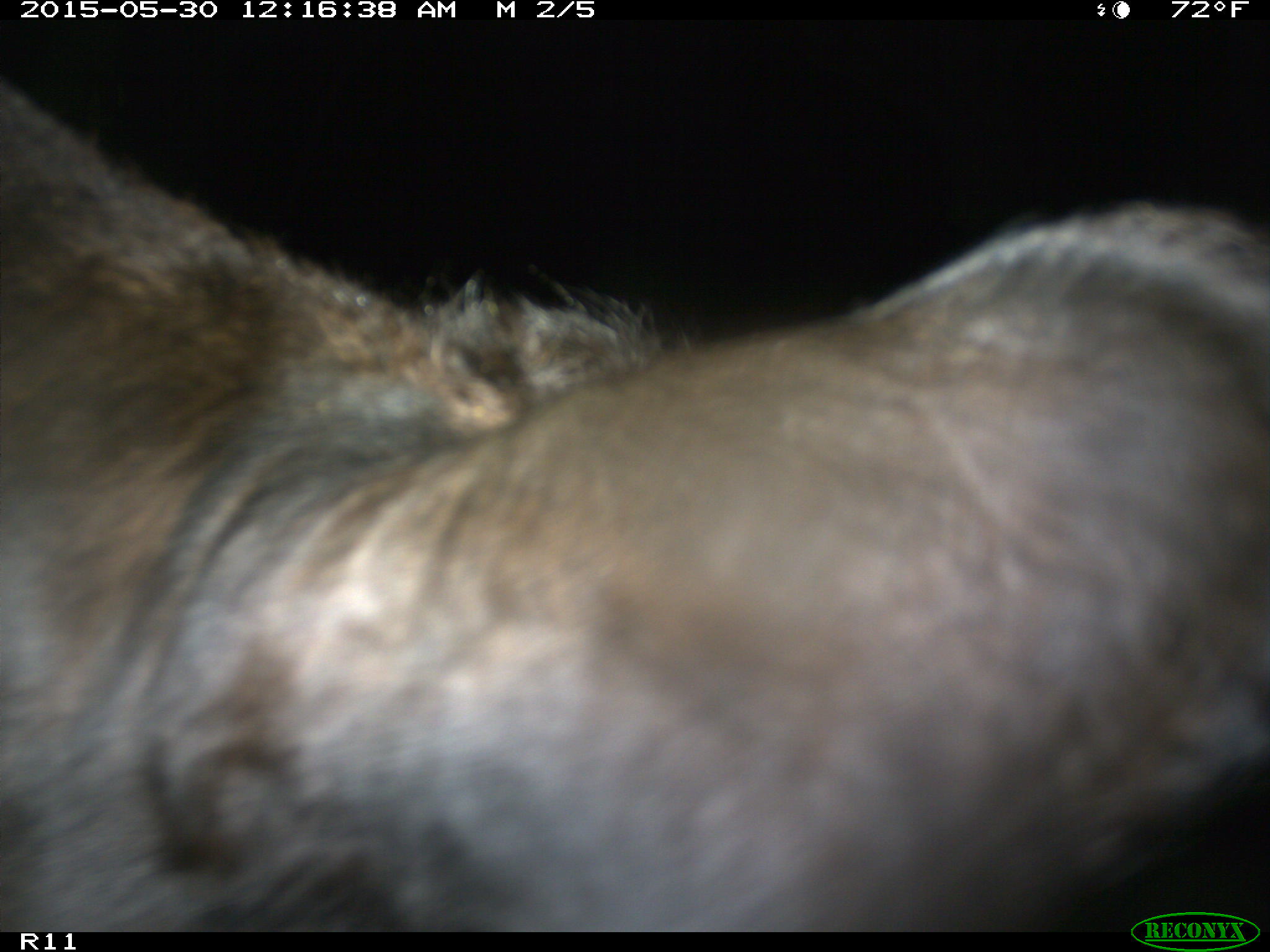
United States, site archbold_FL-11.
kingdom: Animalia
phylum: Chordata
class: Mammalia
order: Artiodactyla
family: Bovidae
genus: Bos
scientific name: Bos taurus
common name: domestic cow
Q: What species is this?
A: Bos taurus (domestic cow).